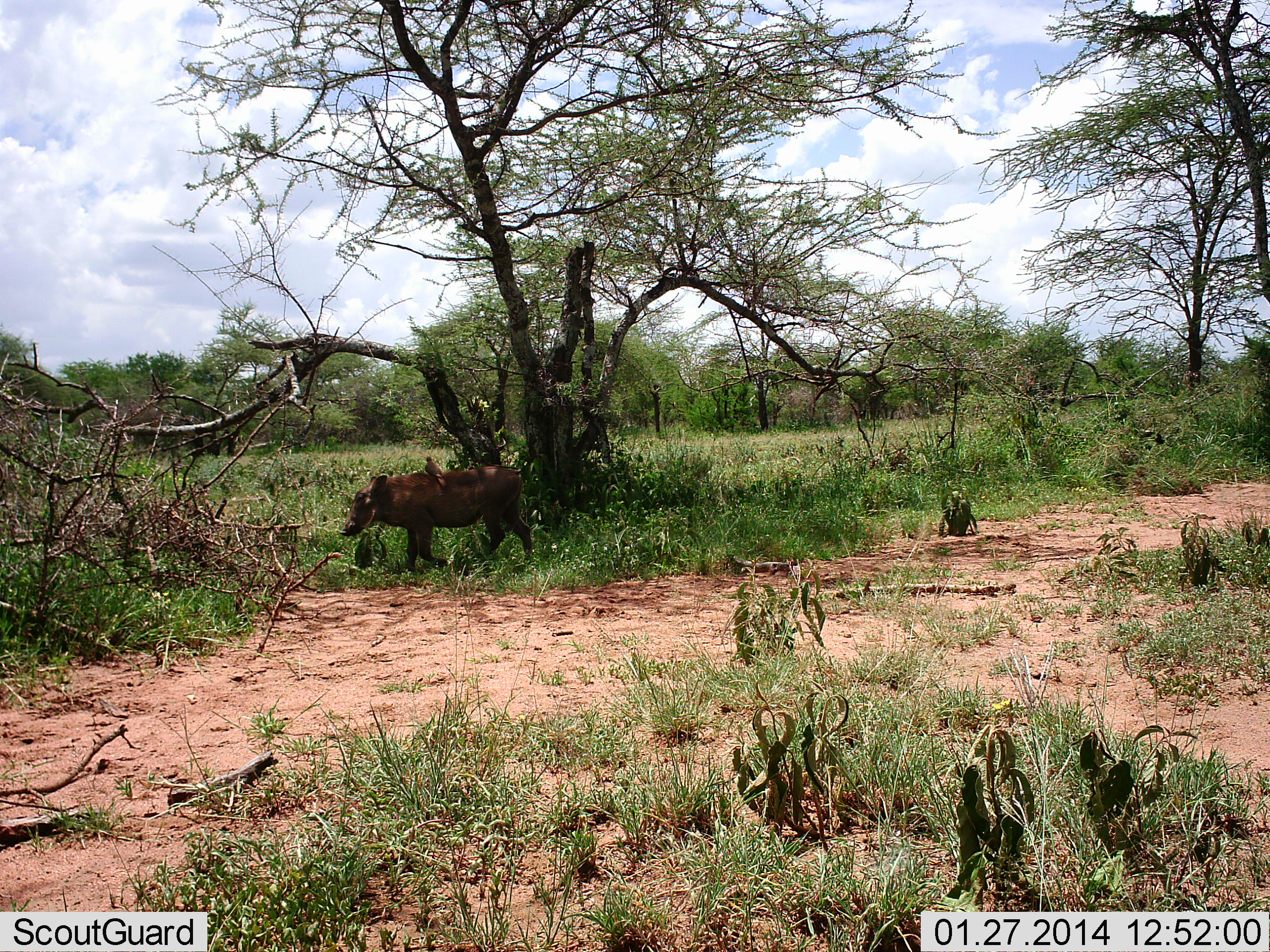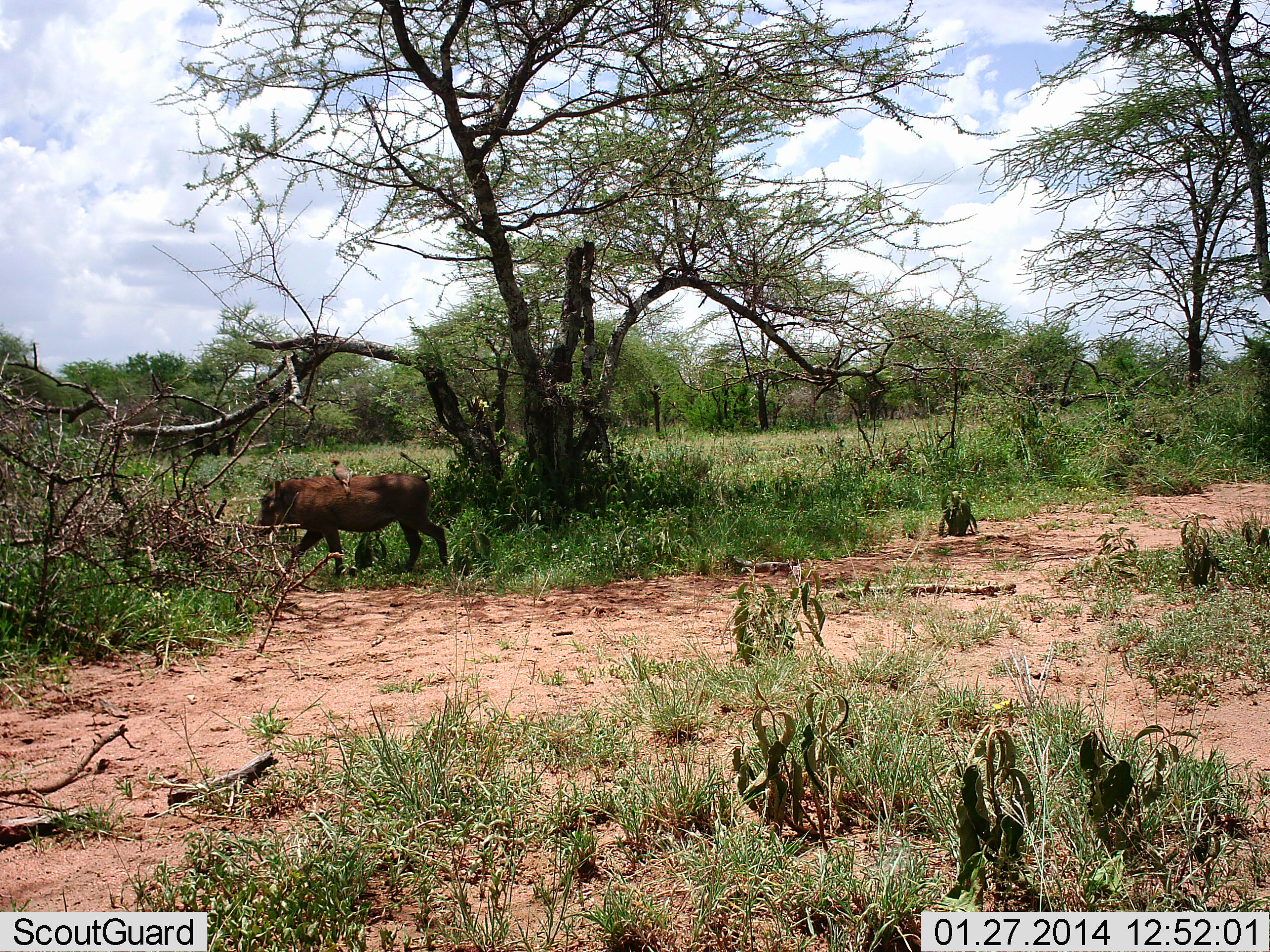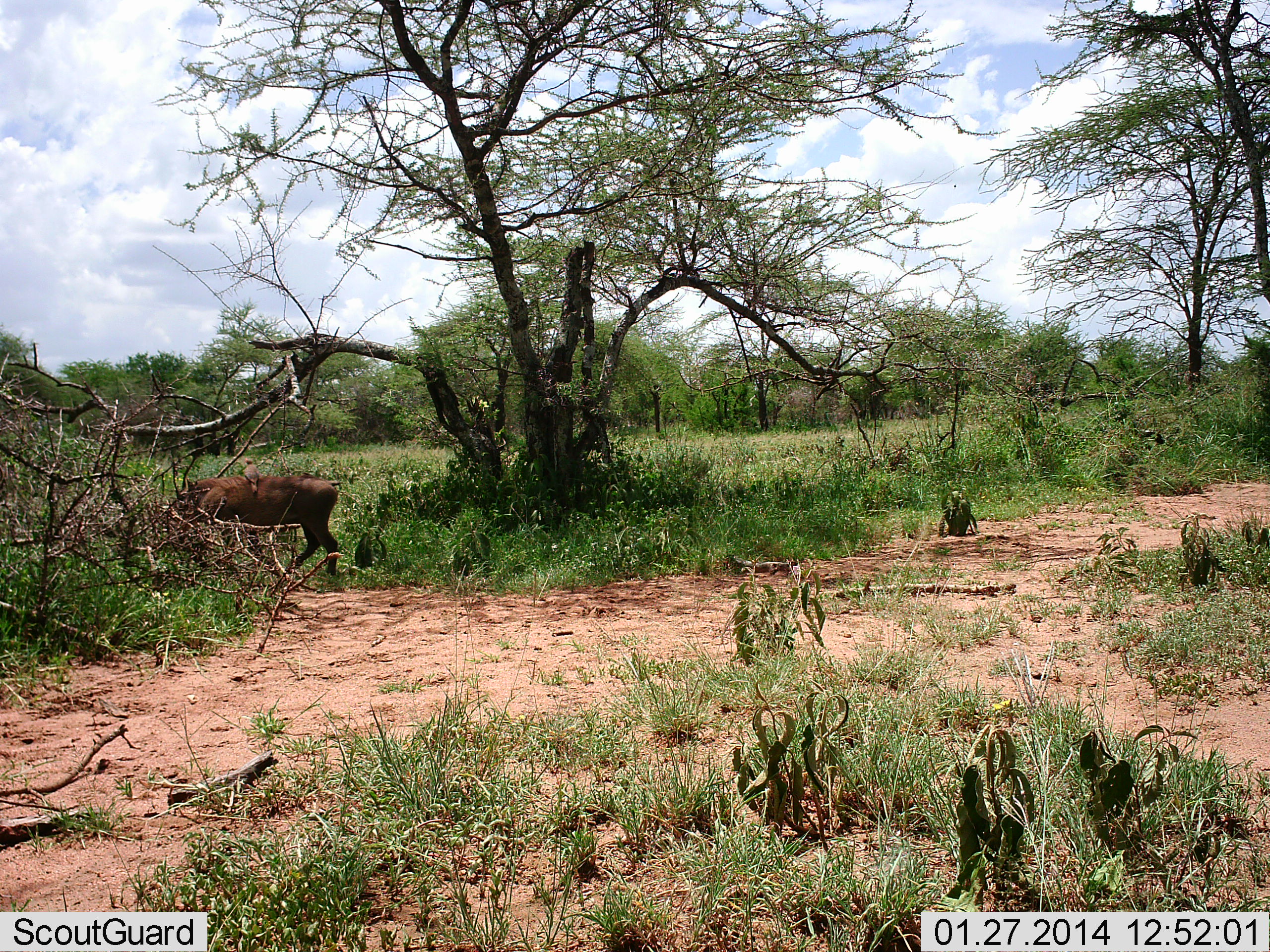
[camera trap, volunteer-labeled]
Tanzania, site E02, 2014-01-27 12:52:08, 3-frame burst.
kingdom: Animalia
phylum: Chordata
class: Mammalia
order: Artiodactyla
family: Suidae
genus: Phacochoerus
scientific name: Phacochoerus africanus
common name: warthog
Warthog (Phacochoerus africanus), count 1. Behavior (volunteer vote fractions): standing 0%, resting 0%, moving 100%, interacting 0%. Young present (vote fraction): 0%. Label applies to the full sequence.